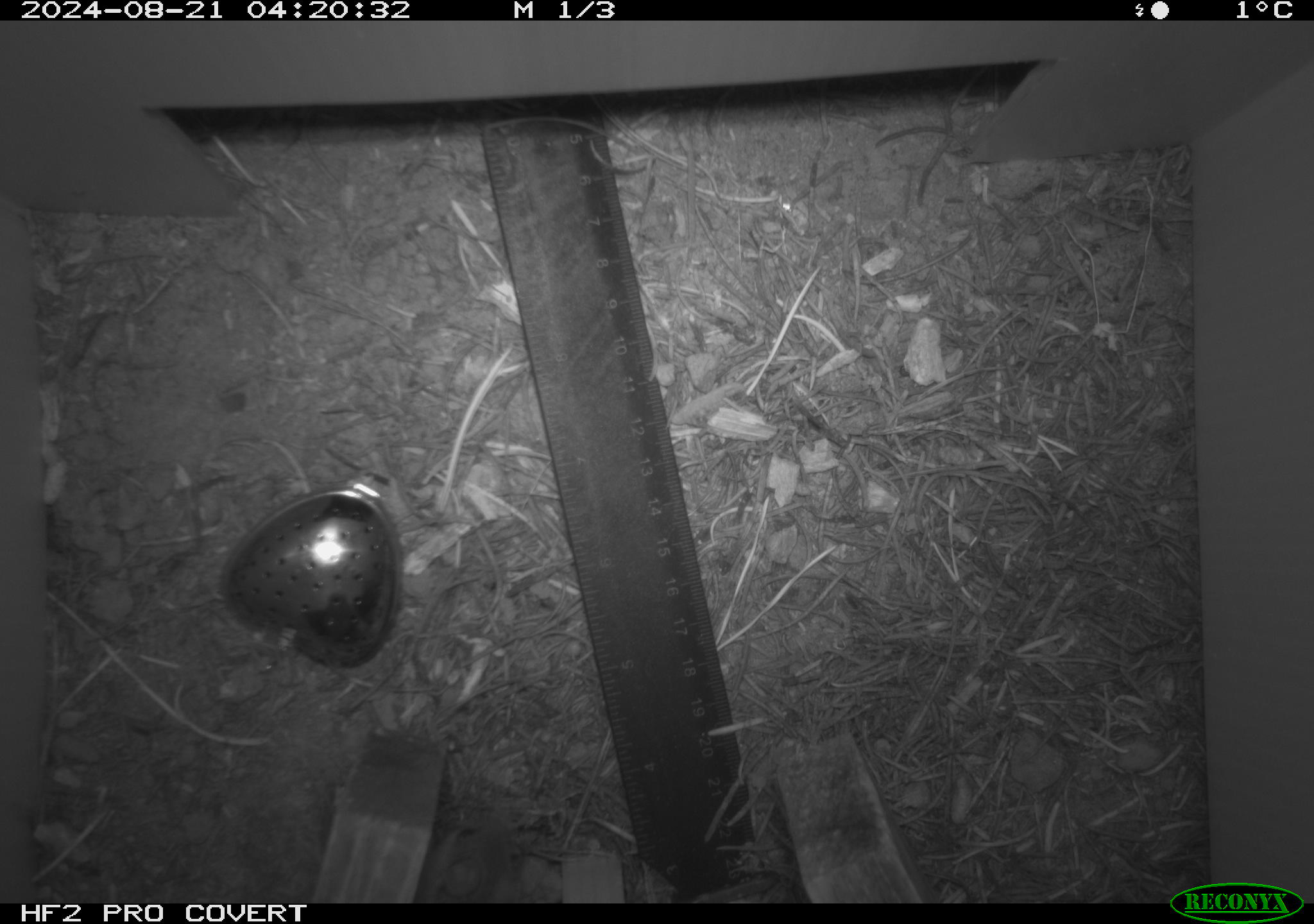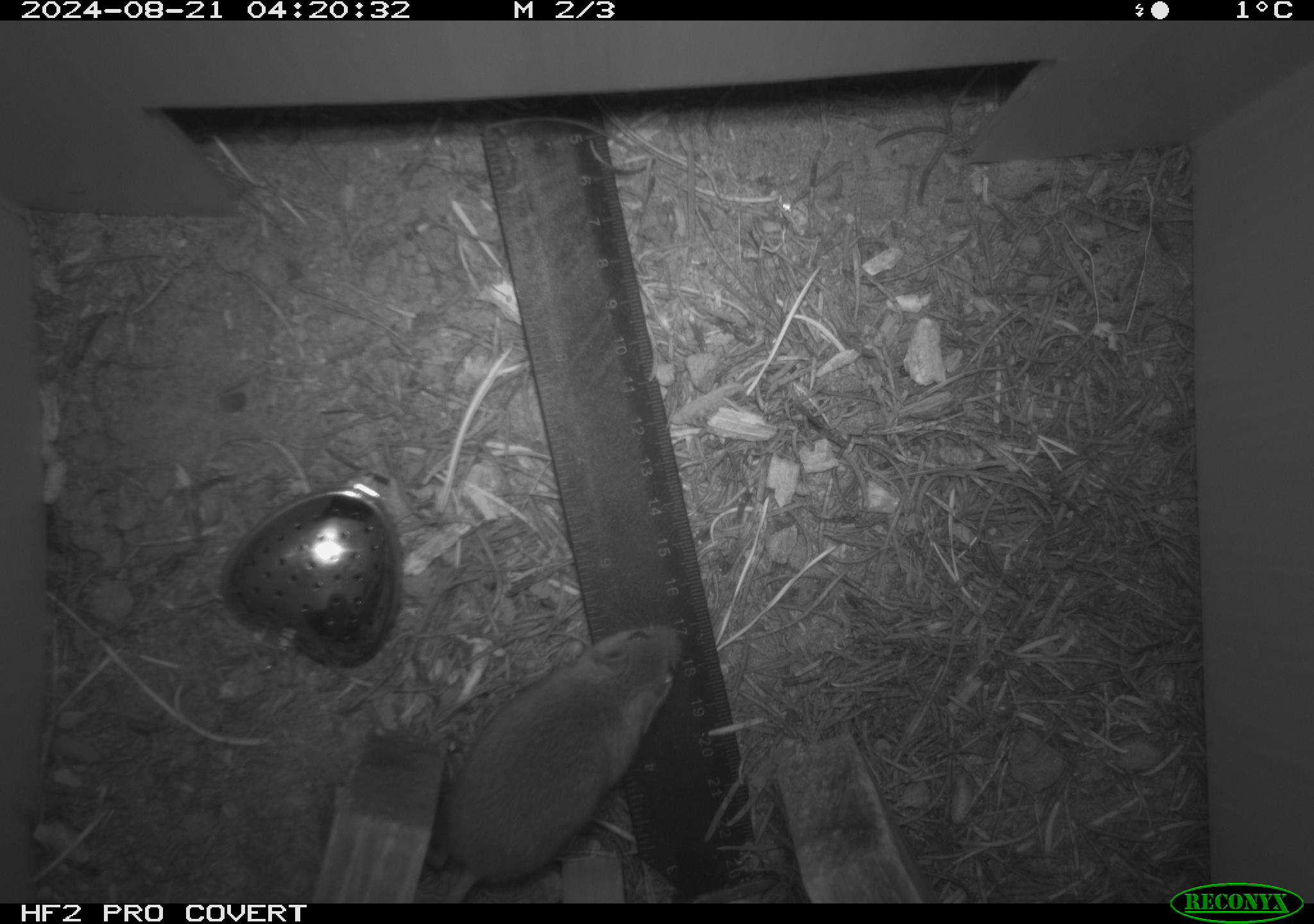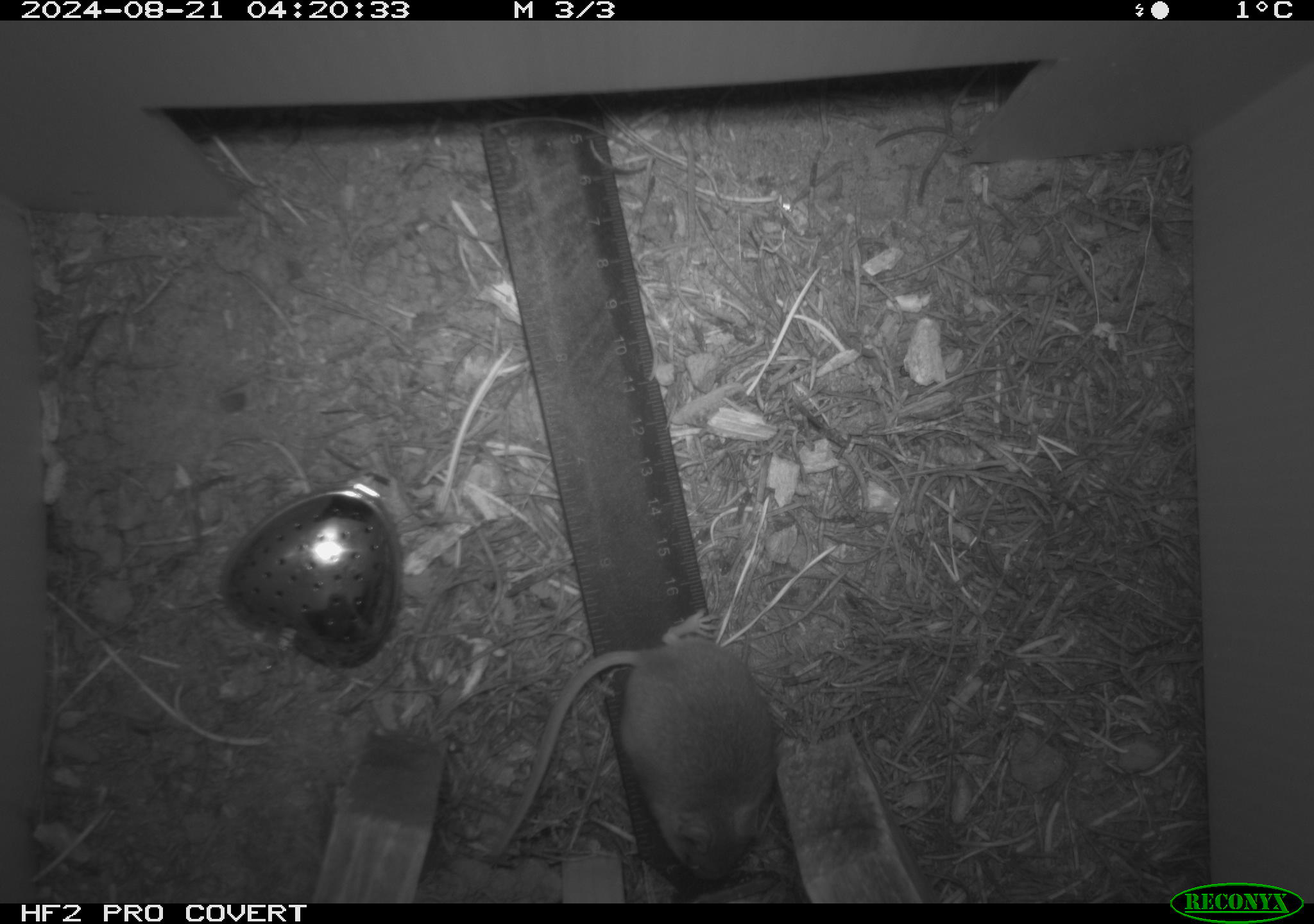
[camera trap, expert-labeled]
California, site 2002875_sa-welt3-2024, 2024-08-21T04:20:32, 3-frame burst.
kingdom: Animalia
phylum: Chordata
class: Mammalia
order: Rodentia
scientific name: Rodentia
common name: mouse species